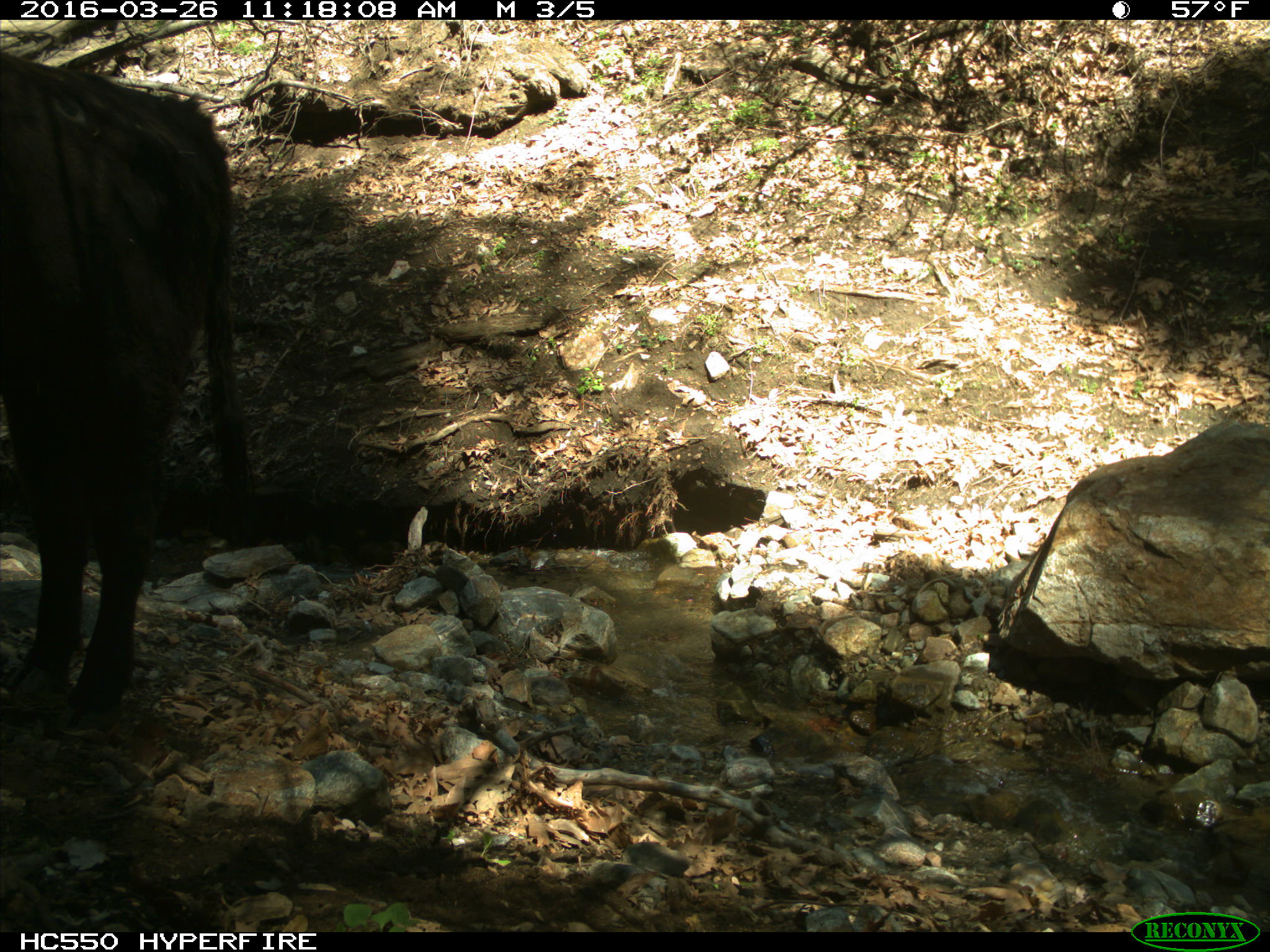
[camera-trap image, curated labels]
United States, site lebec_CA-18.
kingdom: Animalia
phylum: Chordata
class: Mammalia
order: Artiodactyla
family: Bovidae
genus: Bos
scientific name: Bos taurus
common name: domestic cow